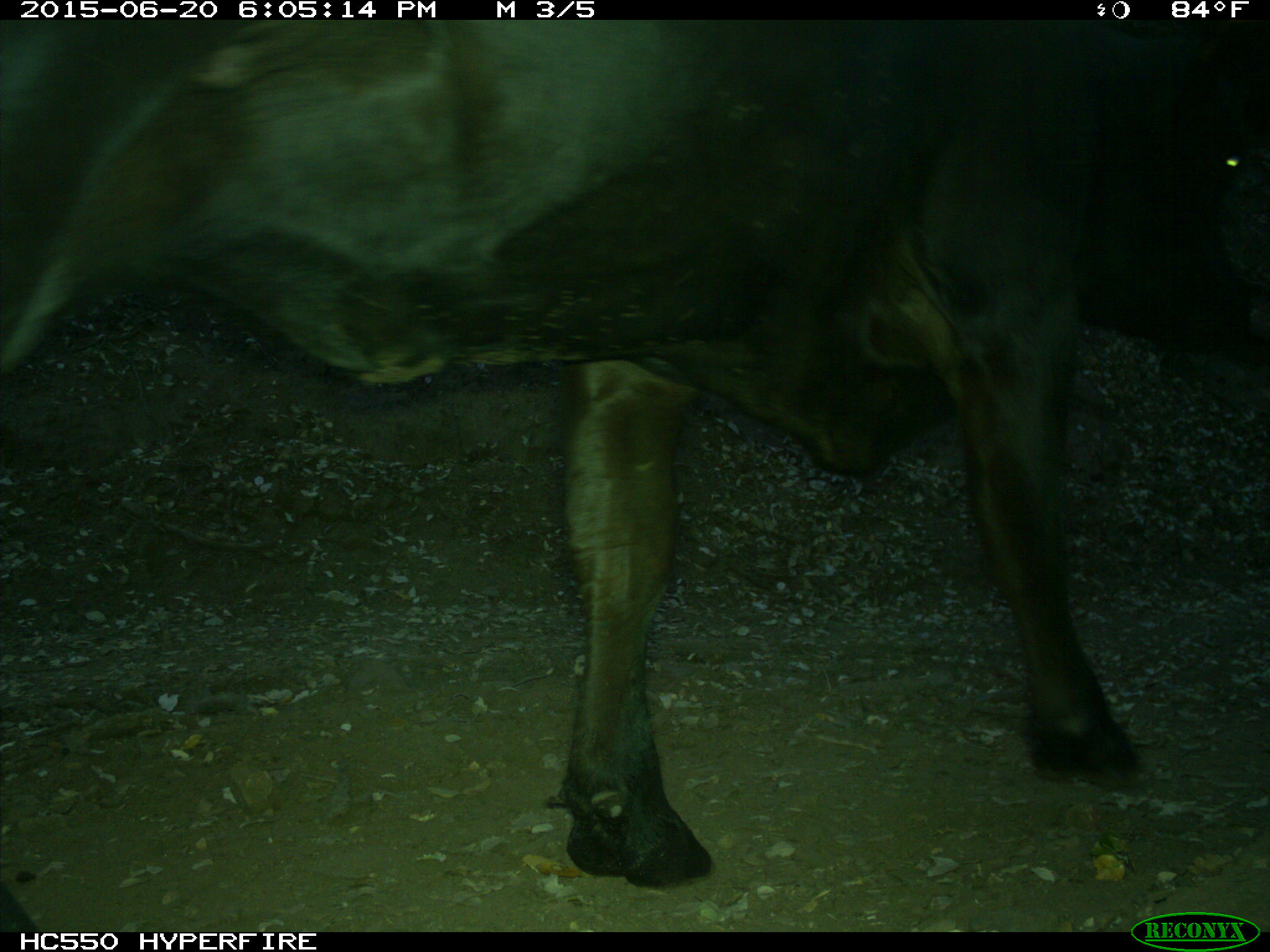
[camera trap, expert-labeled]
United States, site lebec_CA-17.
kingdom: Animalia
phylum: Chordata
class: Mammalia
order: Artiodactyla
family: Bovidae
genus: Bos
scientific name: Bos taurus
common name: domestic cow